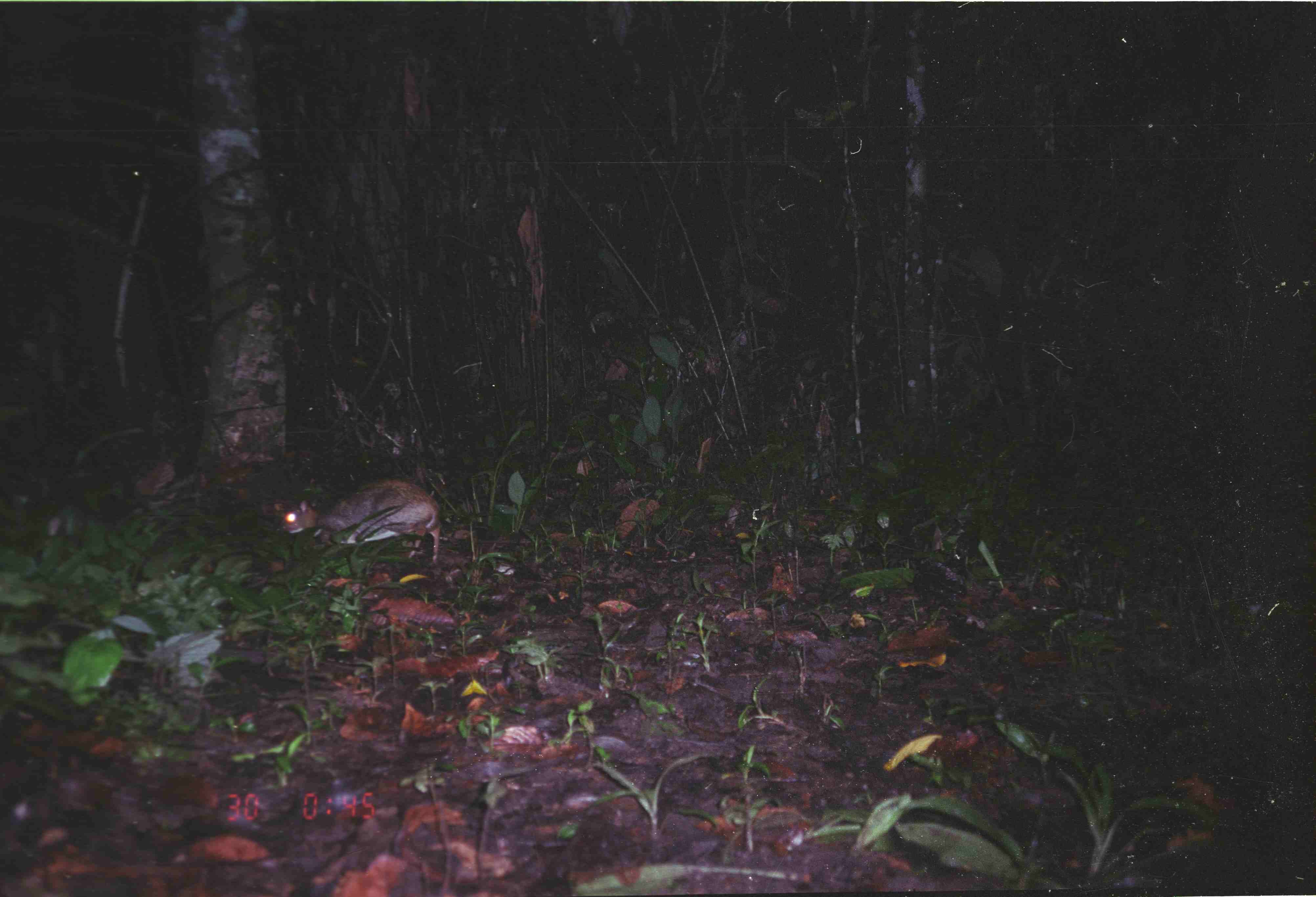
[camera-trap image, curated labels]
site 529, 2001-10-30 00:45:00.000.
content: unidentified animal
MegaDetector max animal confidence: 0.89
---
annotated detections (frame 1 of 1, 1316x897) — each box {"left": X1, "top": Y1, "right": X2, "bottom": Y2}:
unknown: {"left": 263, "top": 475, "right": 441, "bottom": 559}